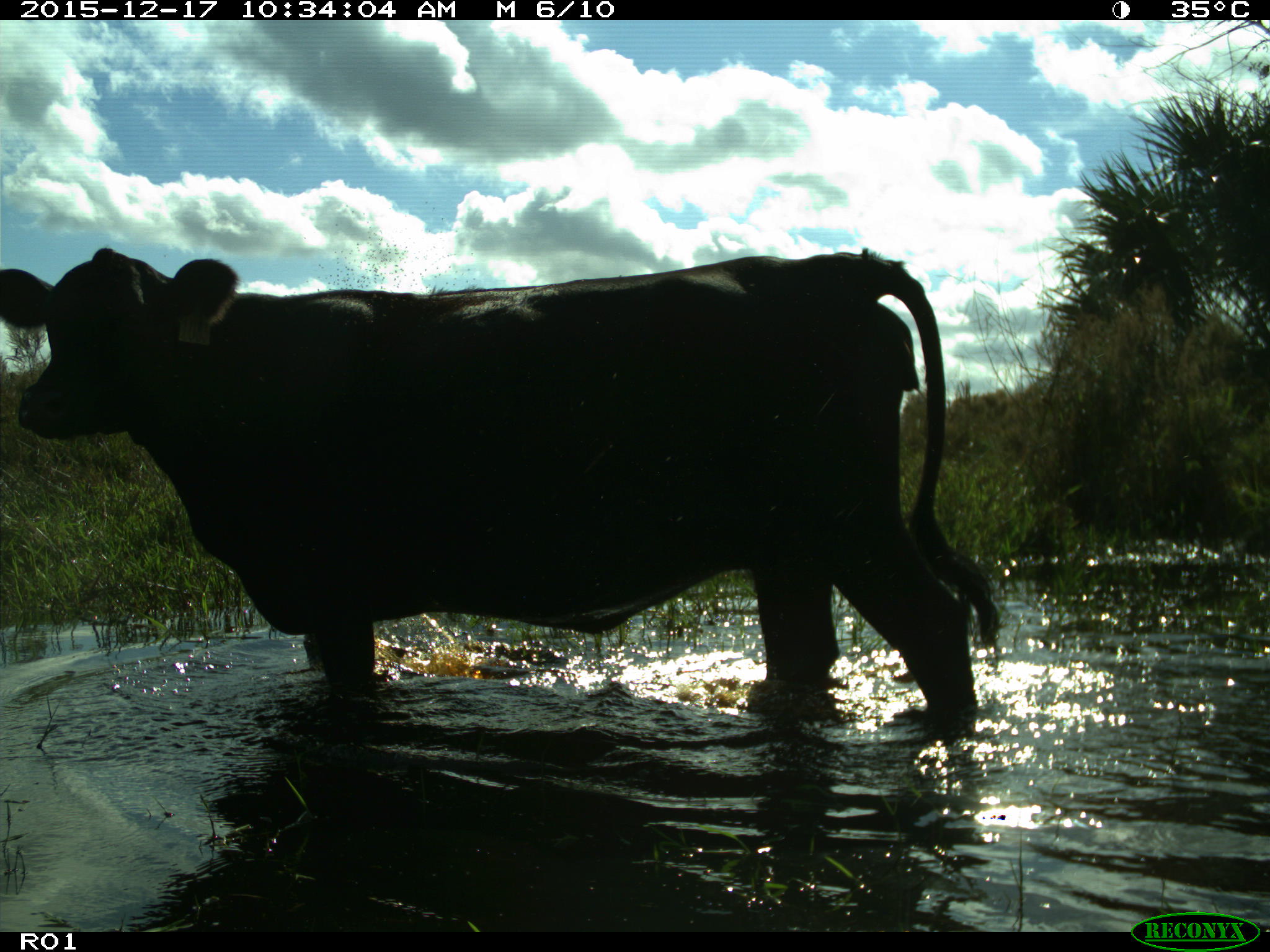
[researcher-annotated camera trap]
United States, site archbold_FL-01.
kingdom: Animalia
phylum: Chordata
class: Mammalia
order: Artiodactyla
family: Bovidae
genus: Bos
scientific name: Bos taurus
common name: domestic cow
Bos taurus (domestic cow).